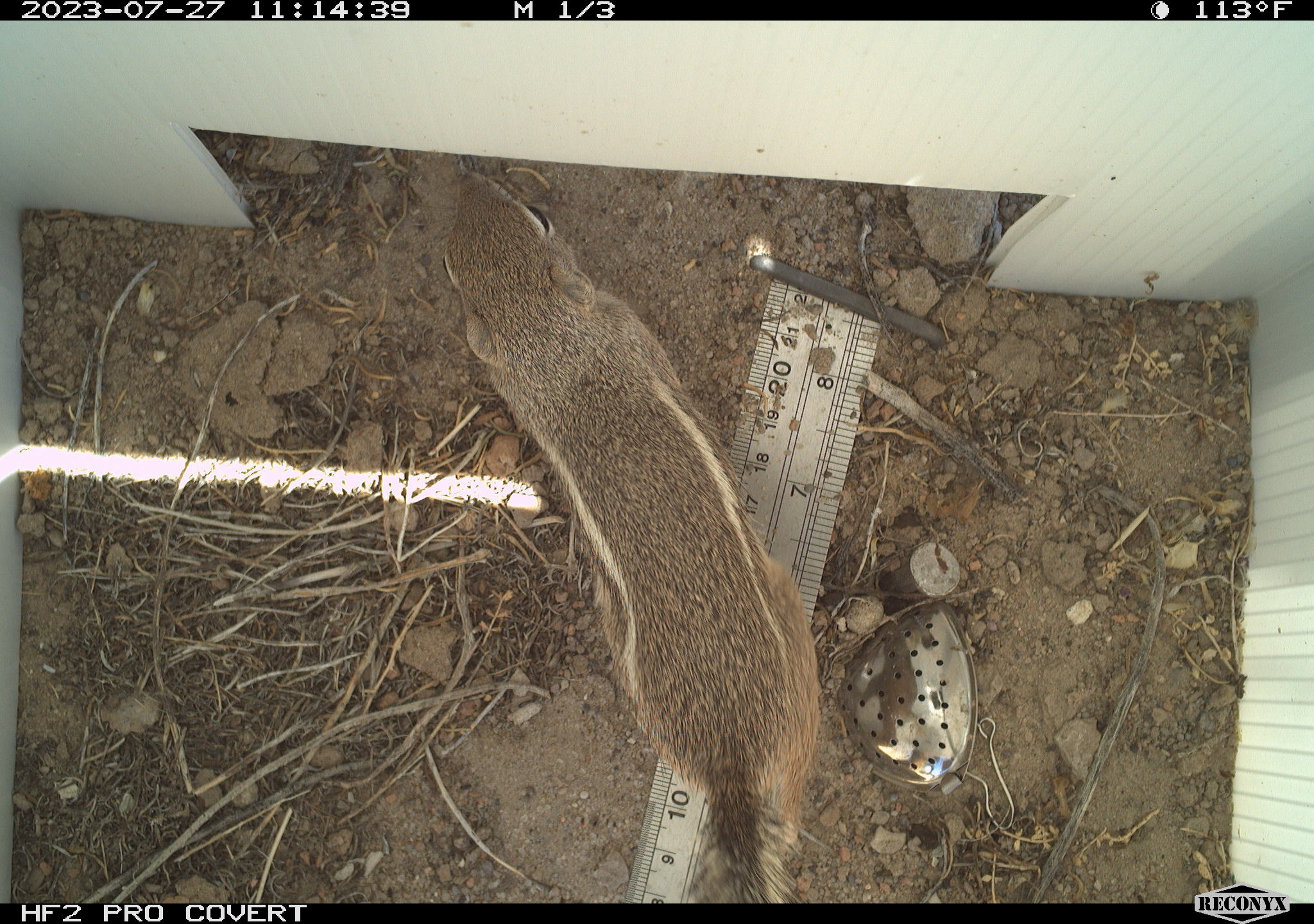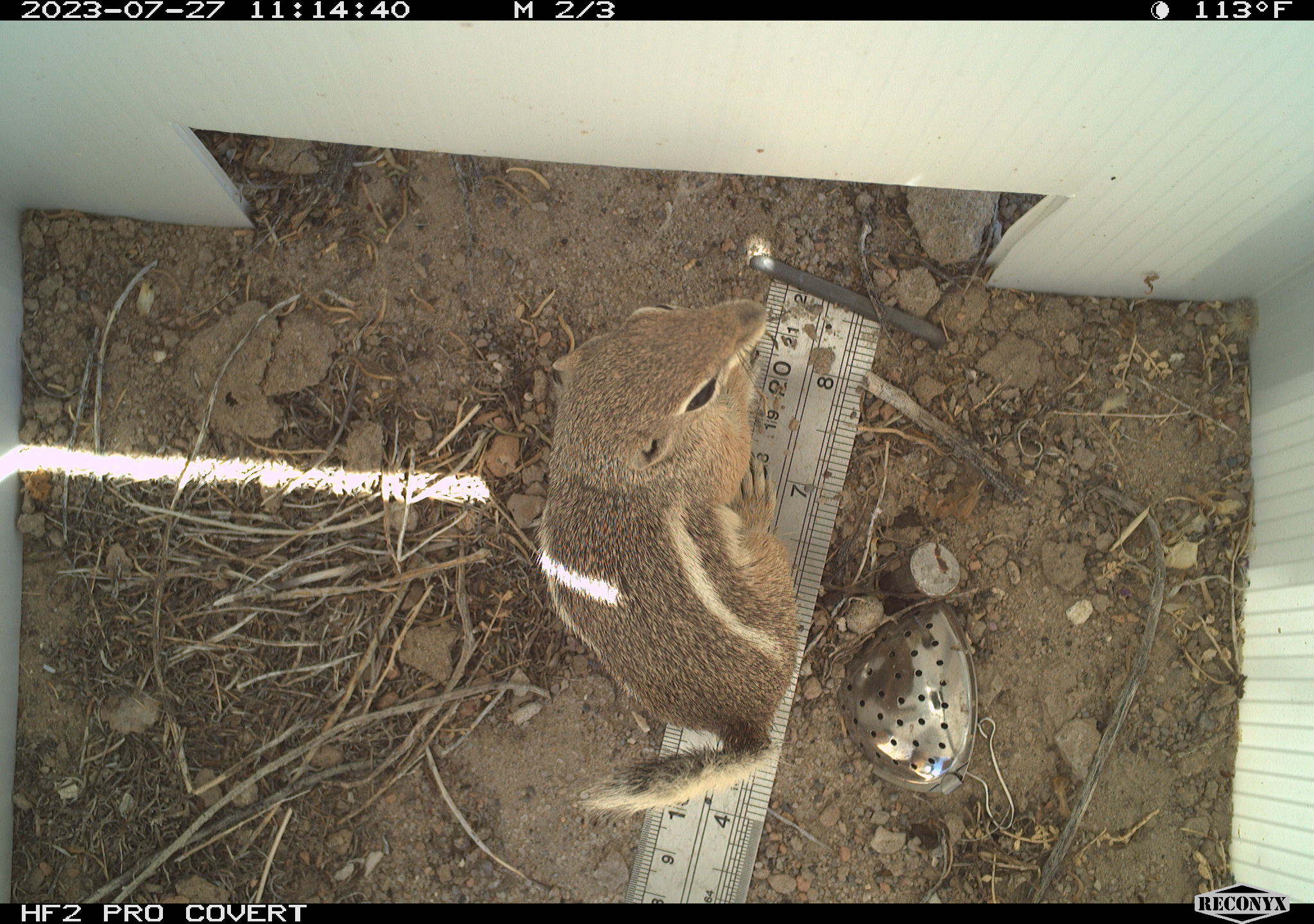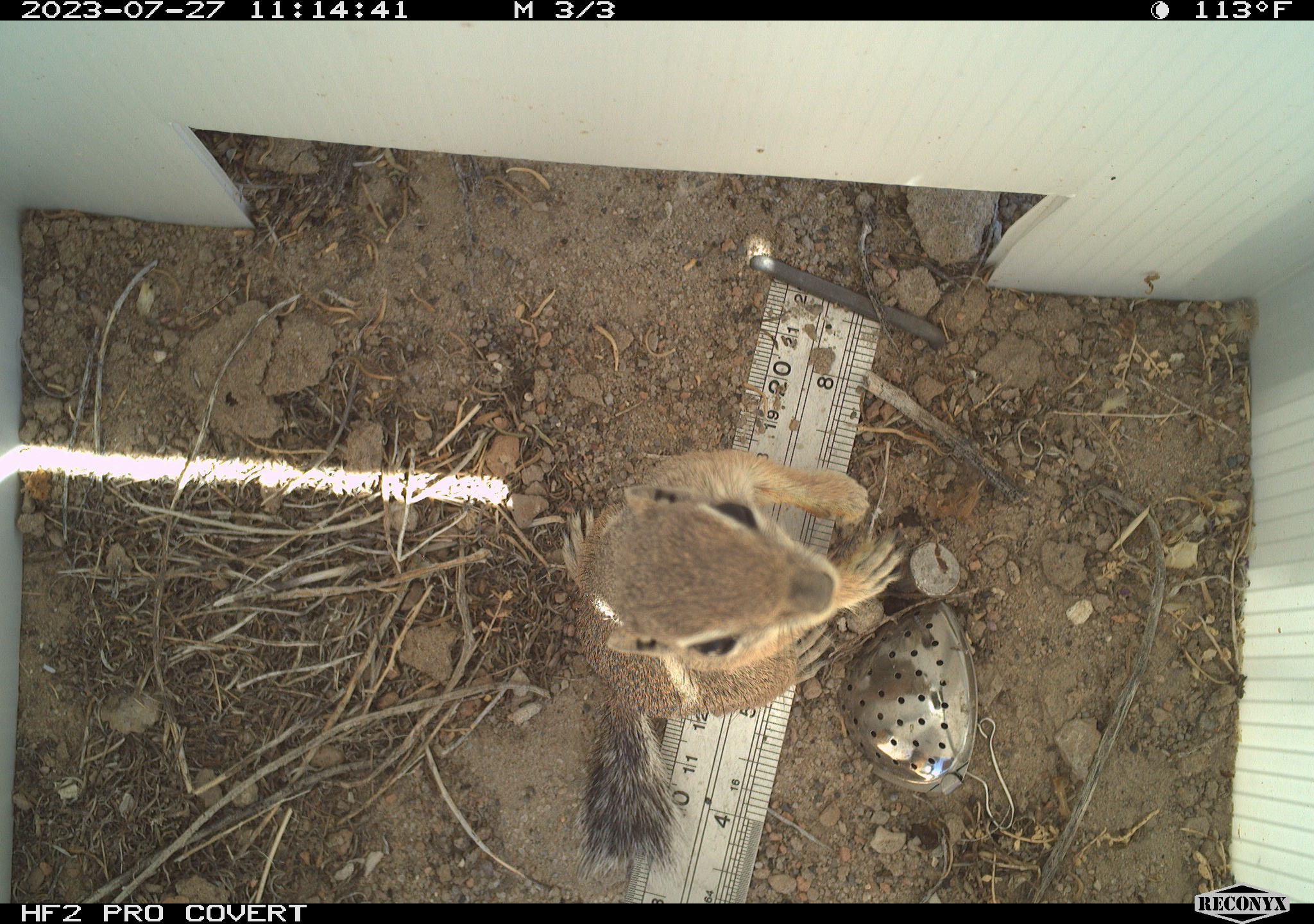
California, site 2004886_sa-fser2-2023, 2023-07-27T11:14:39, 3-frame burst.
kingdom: Animalia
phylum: Chordata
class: Mammalia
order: Rodentia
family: Sciuridae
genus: Ammospermophilus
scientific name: Ammospermophilus leucurus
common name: white-tailed antelope squirrel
White-tailed antelope squirrel (Ammospermophilus leucurus).